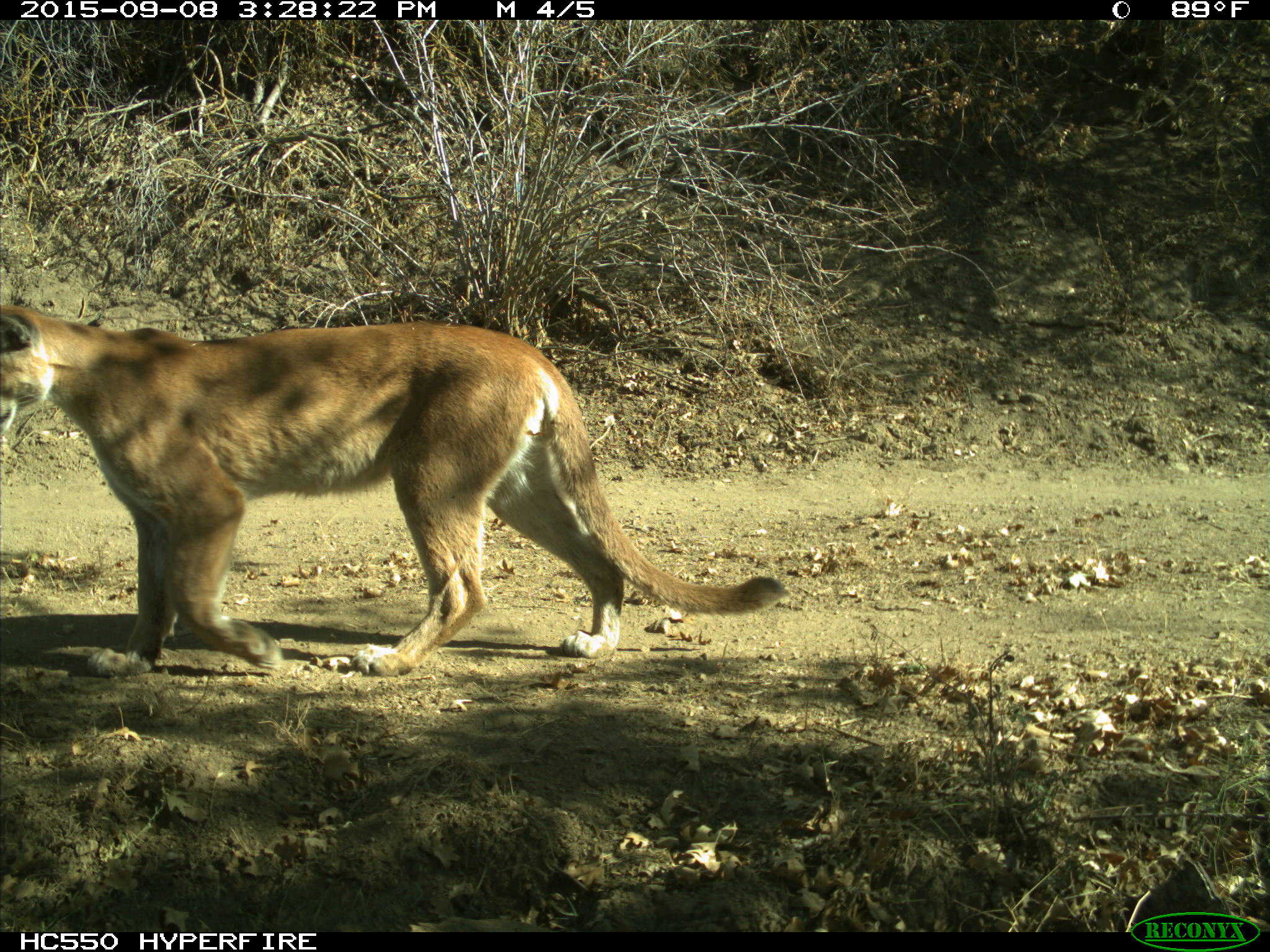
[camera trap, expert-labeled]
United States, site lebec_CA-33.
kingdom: Animalia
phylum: Chordata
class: Mammalia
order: Carnivora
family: Felidae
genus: Puma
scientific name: Puma concolor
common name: mountain lion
Puma concolor (mountain lion).